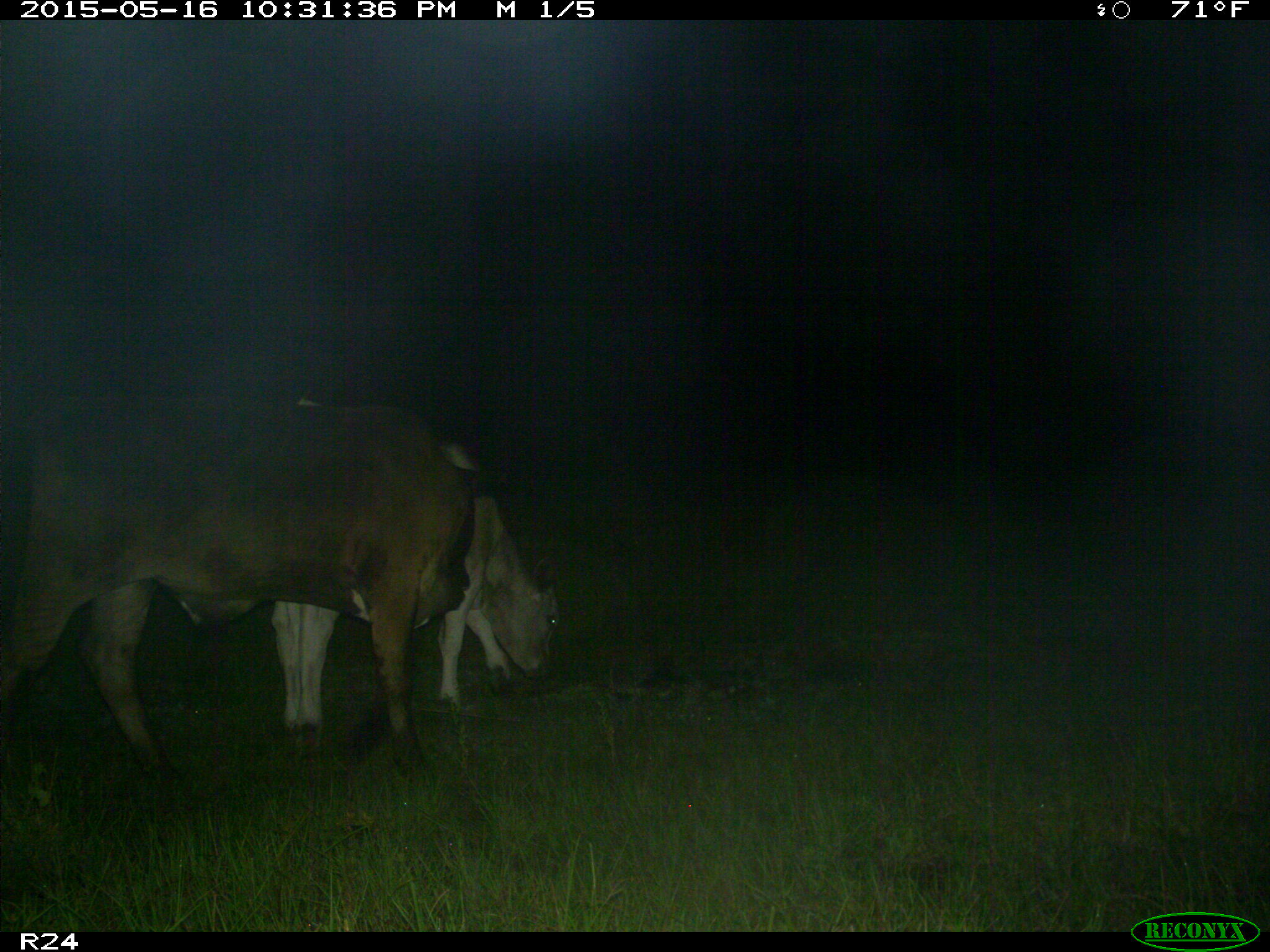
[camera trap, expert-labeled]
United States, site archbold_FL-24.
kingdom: Animalia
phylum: Chordata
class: Mammalia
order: Artiodactyla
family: Bovidae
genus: Bos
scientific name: Bos taurus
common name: domestic cow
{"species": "Bos taurus (domestic cow)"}